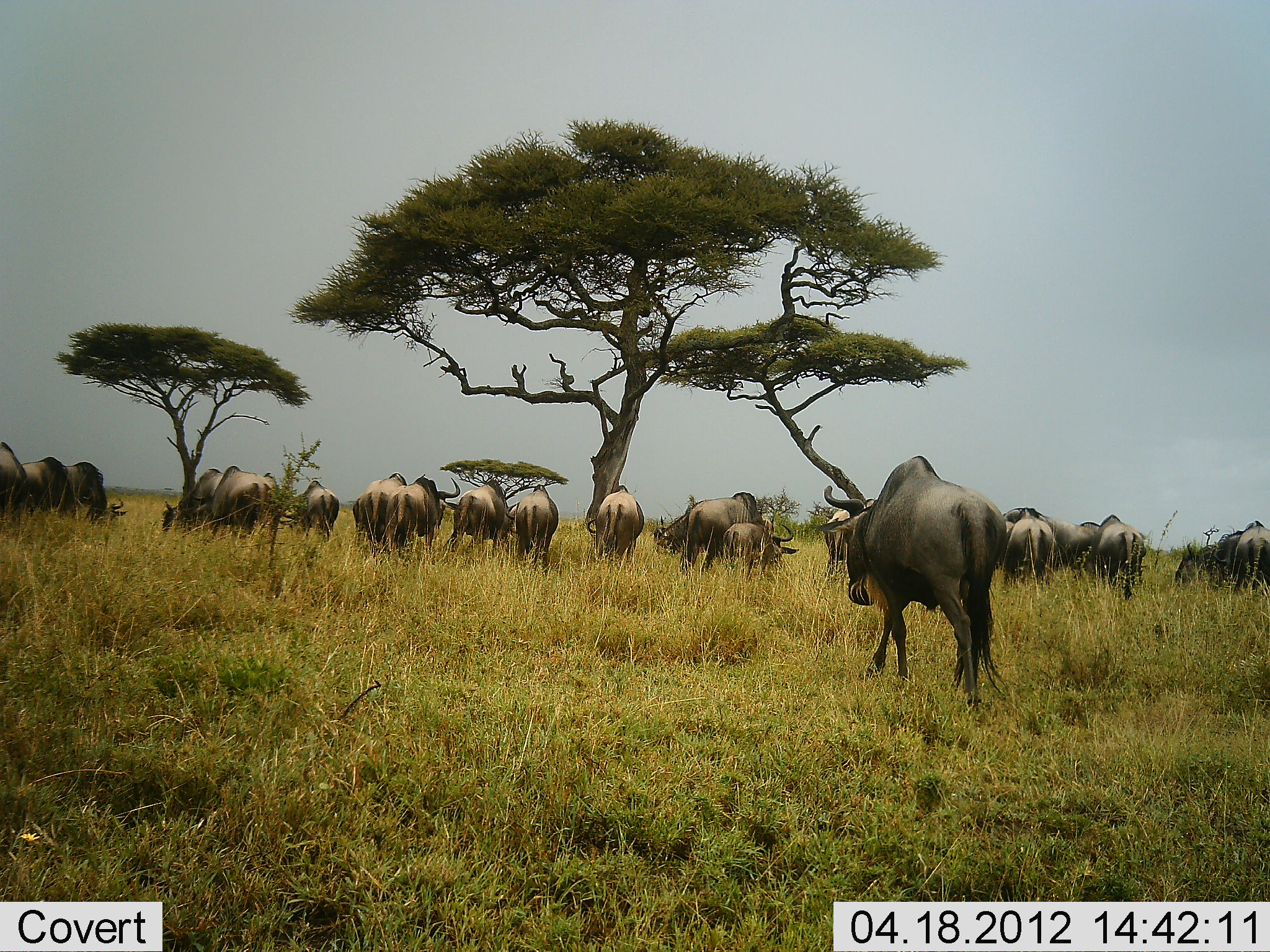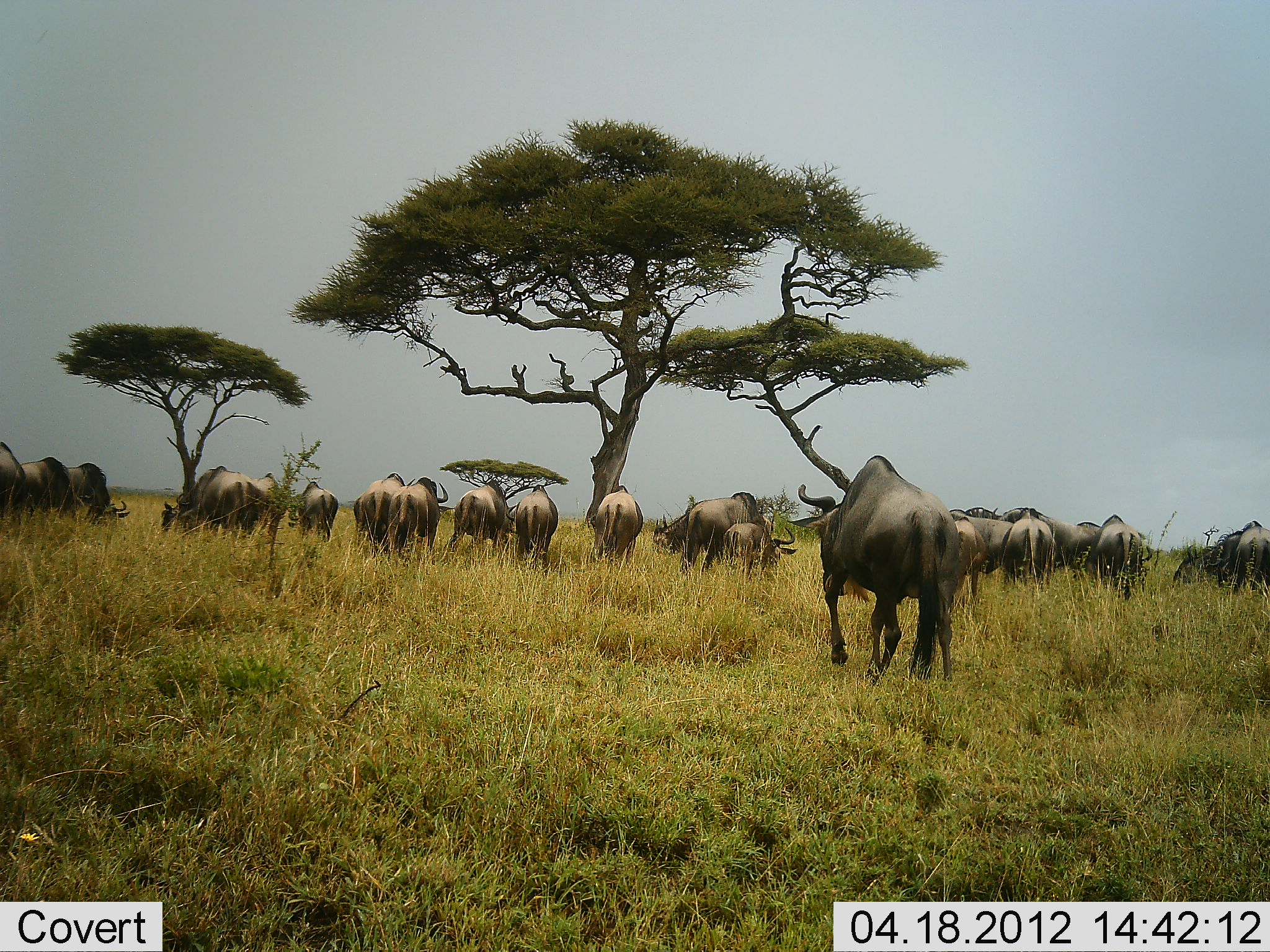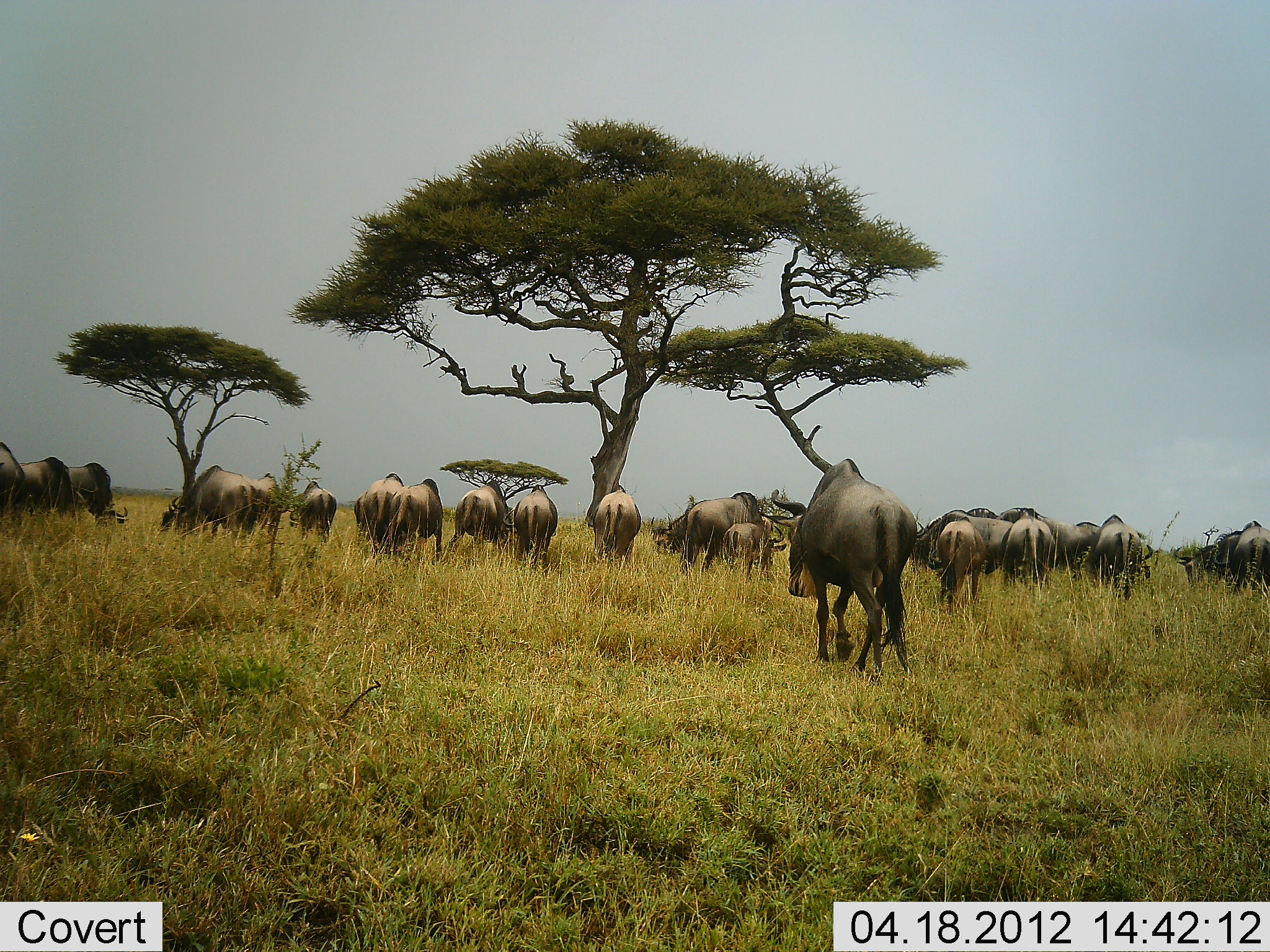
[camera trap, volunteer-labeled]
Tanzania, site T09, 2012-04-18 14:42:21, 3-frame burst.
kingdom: Animalia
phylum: Chordata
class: Mammalia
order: Artiodactyla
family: Bovidae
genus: Connochaetes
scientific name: Connochaetes taurinus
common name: blue wildebeest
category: wildebeest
Wildebeest (blue wildebeest) (Connochaetes taurinus), count 11-50. Behavior (volunteer vote fractions): standing 52%, resting 0%, moving 56%, interacting 0%. Young present (vote fraction): 19%. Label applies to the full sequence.